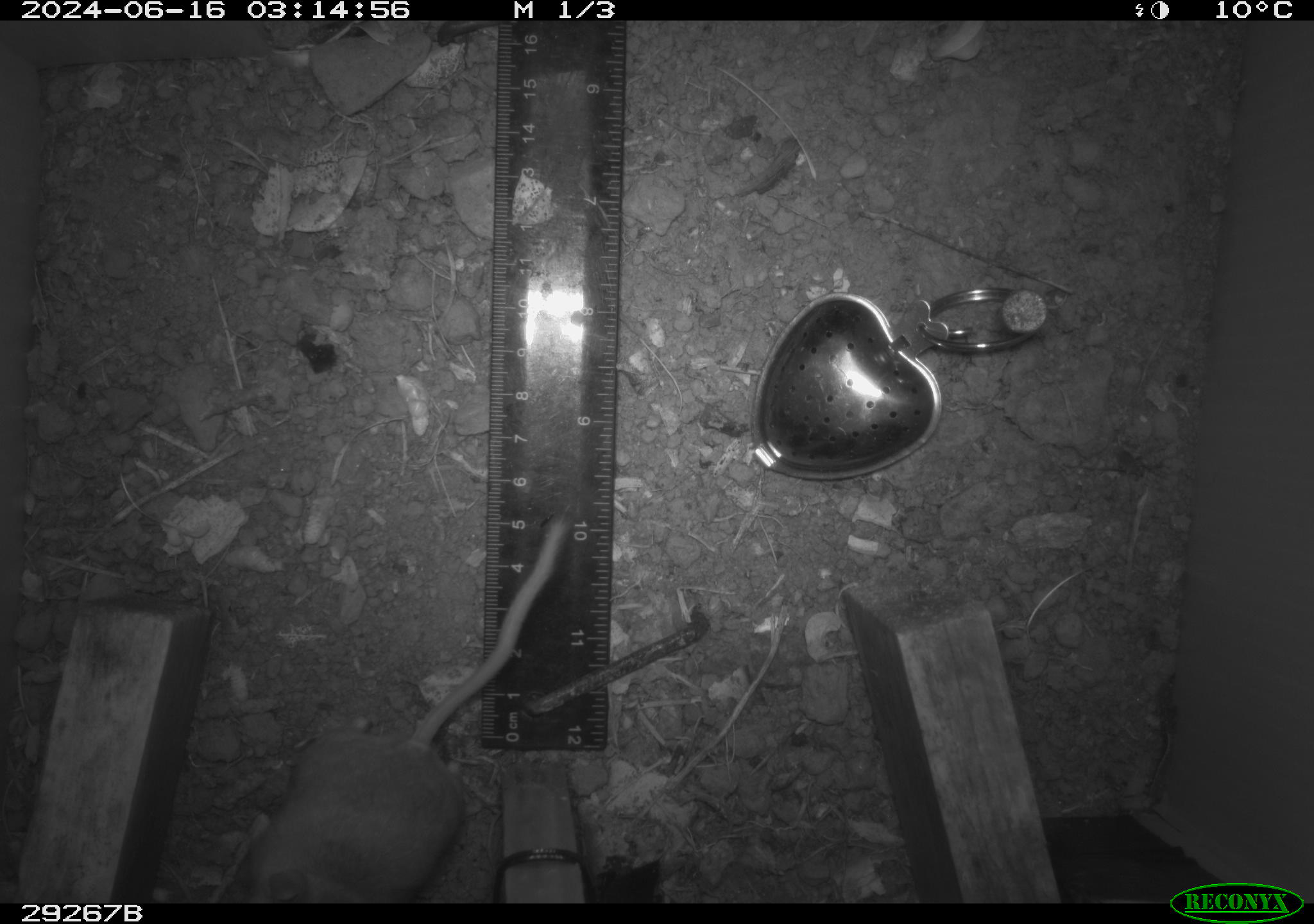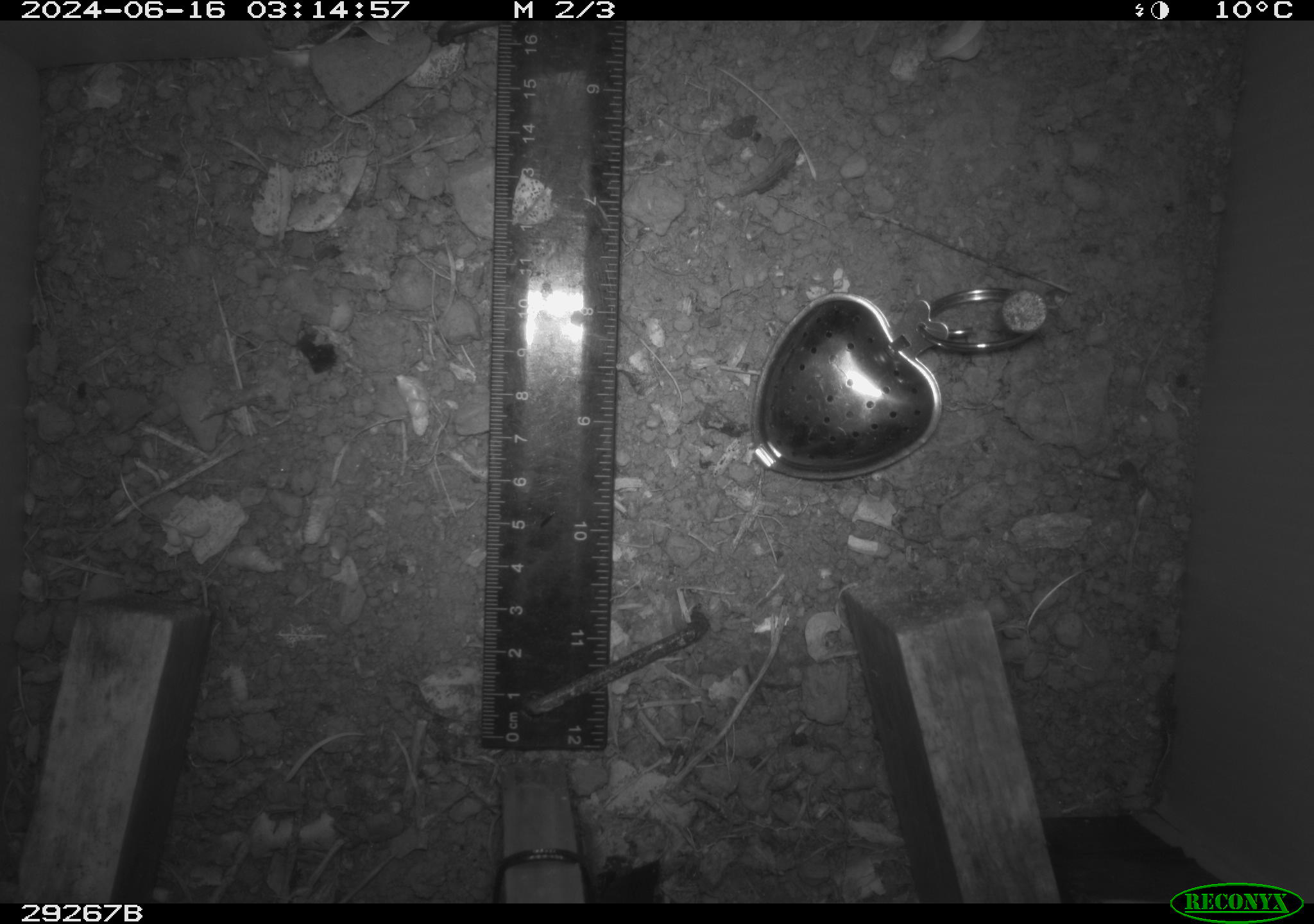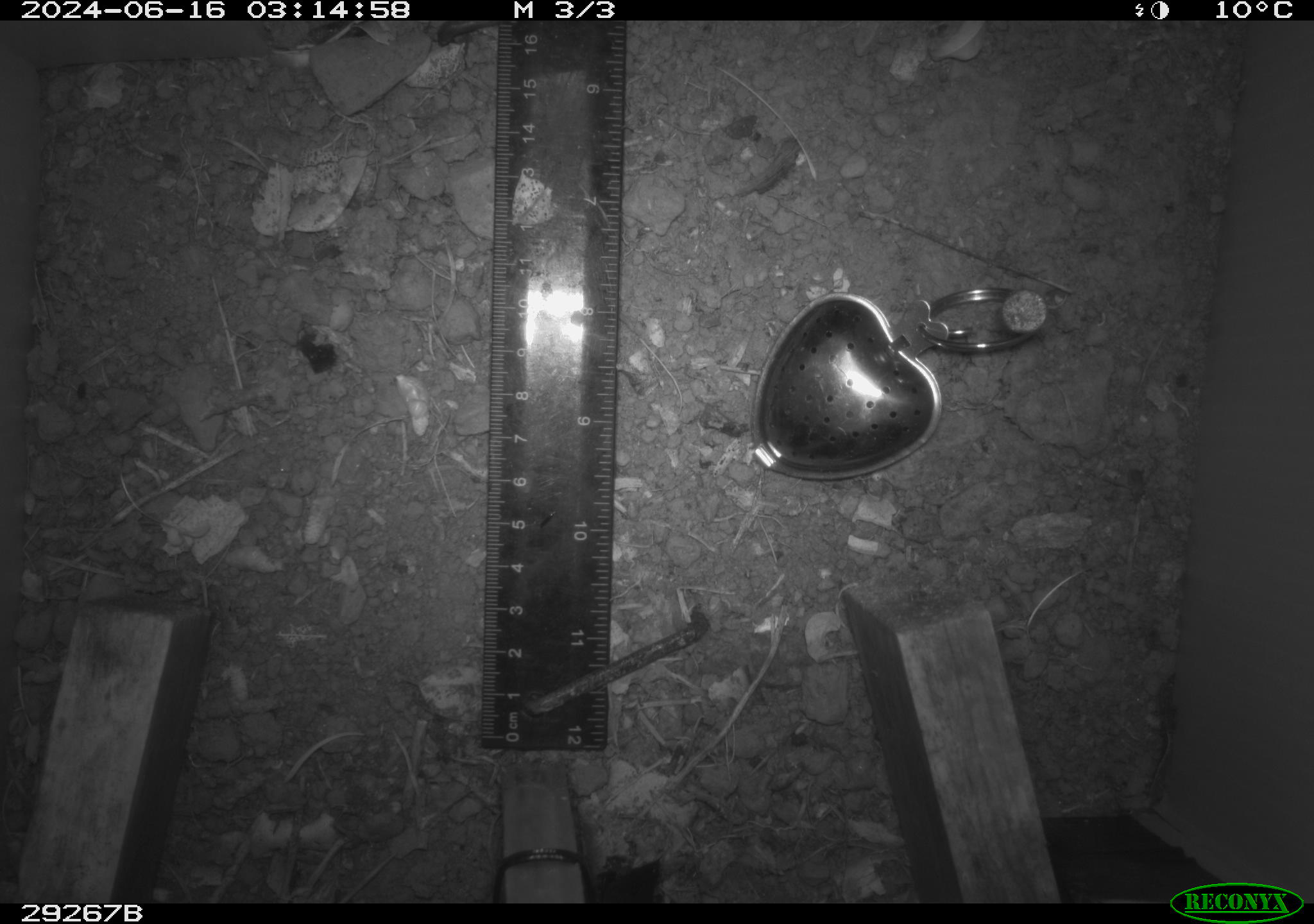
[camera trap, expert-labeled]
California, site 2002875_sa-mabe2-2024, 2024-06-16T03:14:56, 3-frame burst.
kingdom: Animalia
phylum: Chordata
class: Mammalia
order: Rodentia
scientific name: Rodentia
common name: mouse species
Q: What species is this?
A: Mouse species (Rodentia).